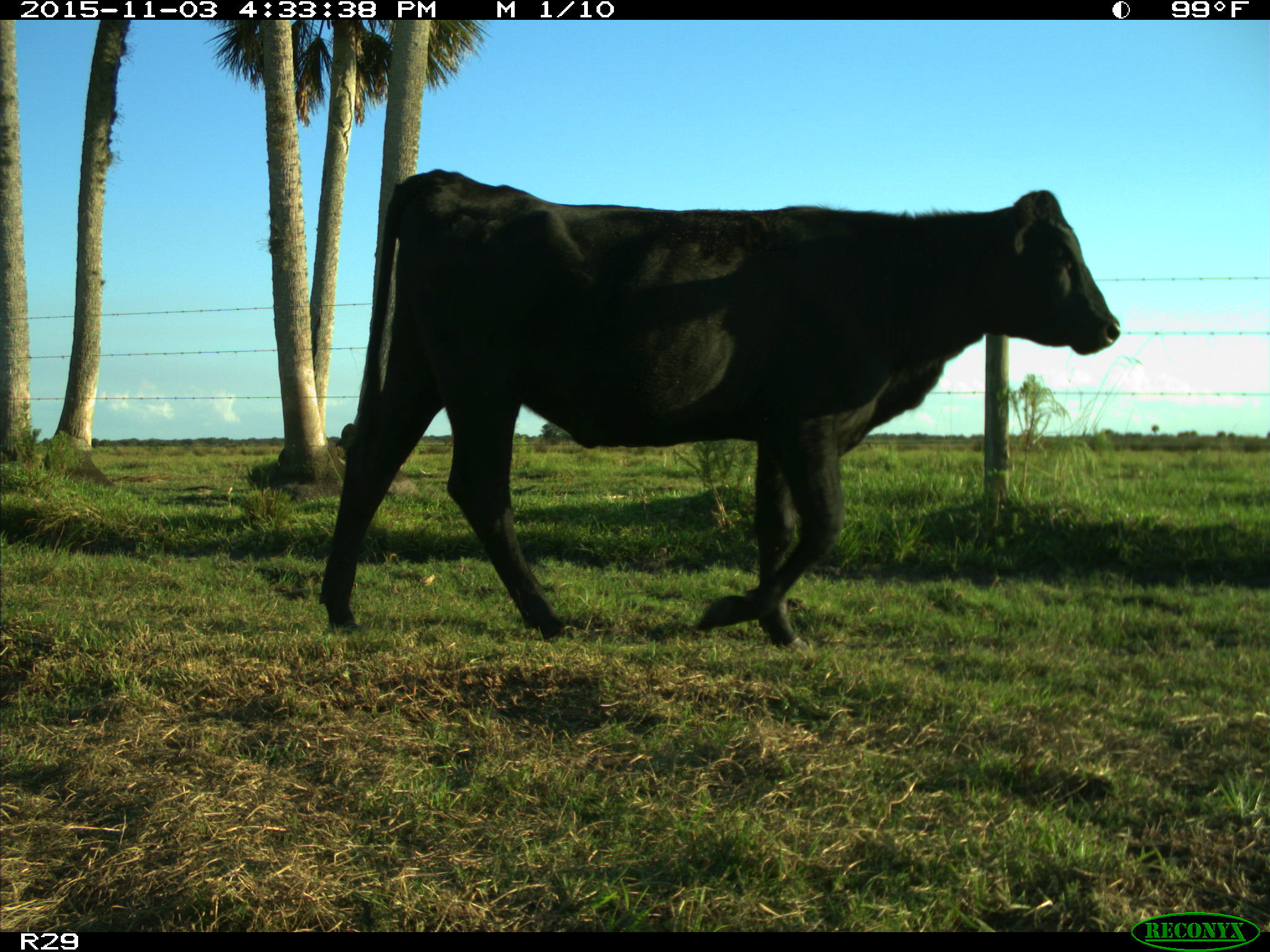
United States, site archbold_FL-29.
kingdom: Animalia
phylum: Chordata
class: Mammalia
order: Artiodactyla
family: Bovidae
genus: Bos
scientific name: Bos taurus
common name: domestic cow